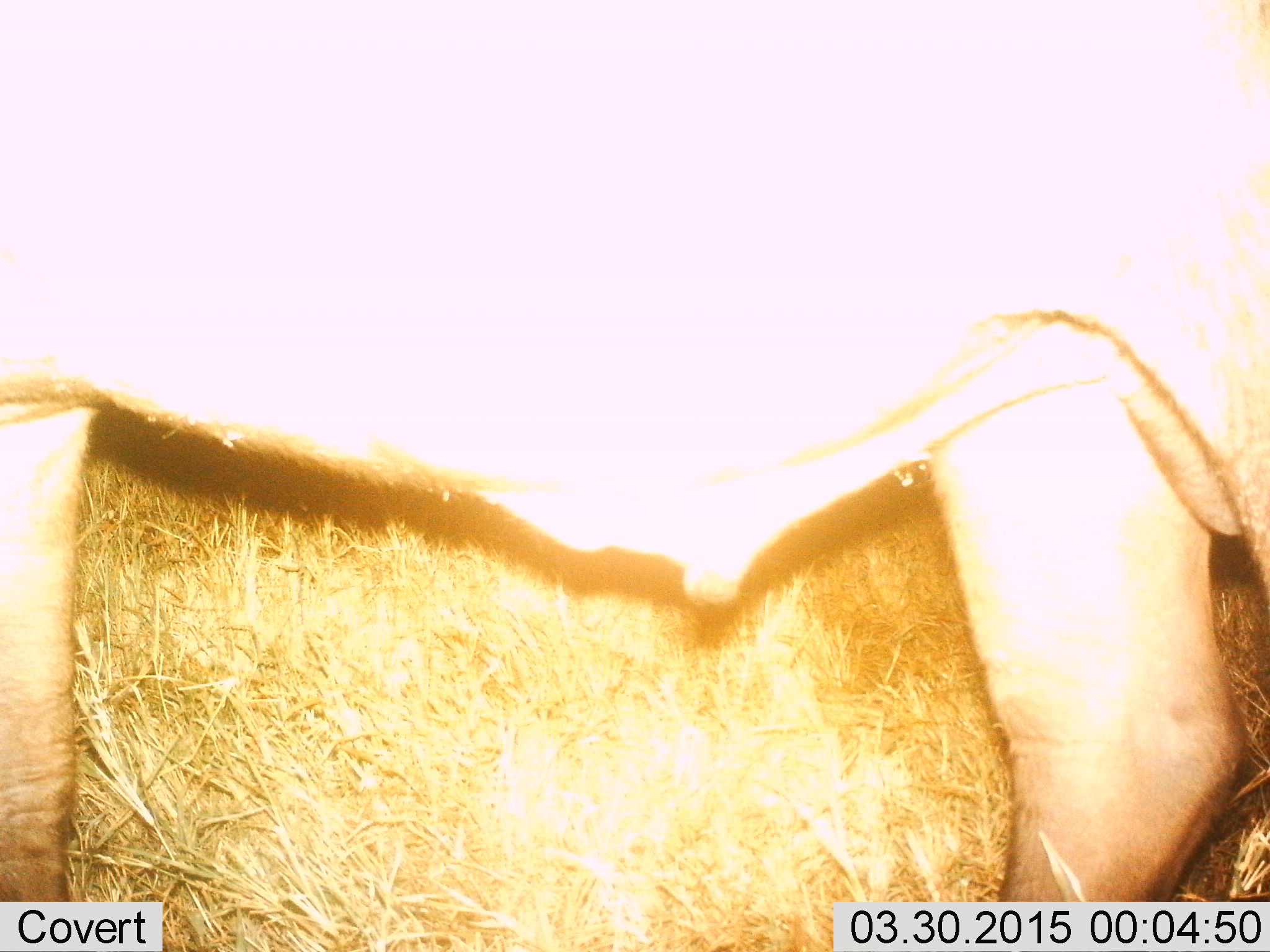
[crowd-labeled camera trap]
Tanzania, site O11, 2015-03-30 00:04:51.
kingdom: Animalia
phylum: Chordata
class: Mammalia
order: Artiodactyla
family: Bovidae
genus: Syncerus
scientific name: Syncerus caffer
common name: cape buffalo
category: buffalo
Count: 1.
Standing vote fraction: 71%.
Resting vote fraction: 0%.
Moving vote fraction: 29%.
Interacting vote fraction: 0%.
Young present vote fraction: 0%.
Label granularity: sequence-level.